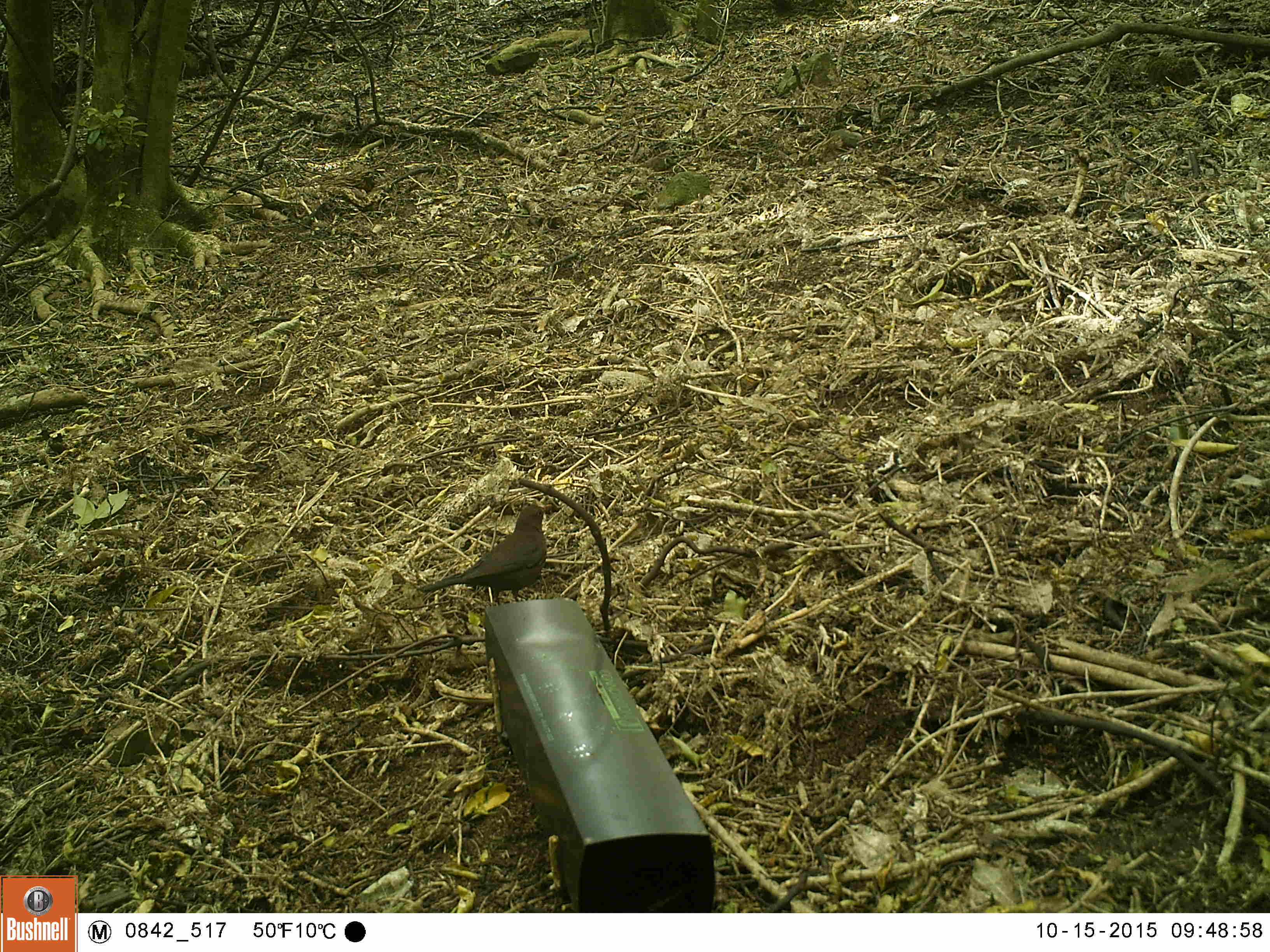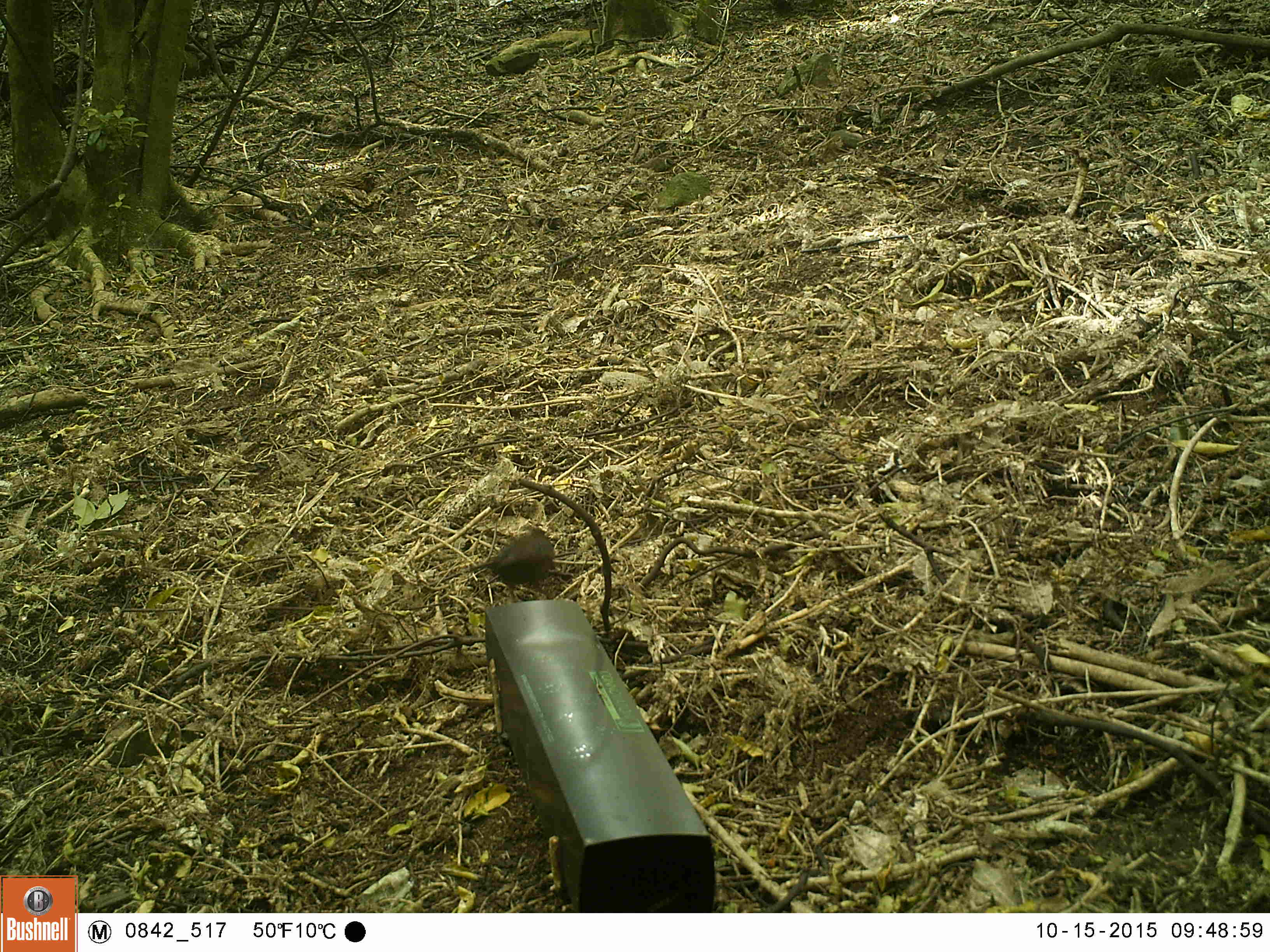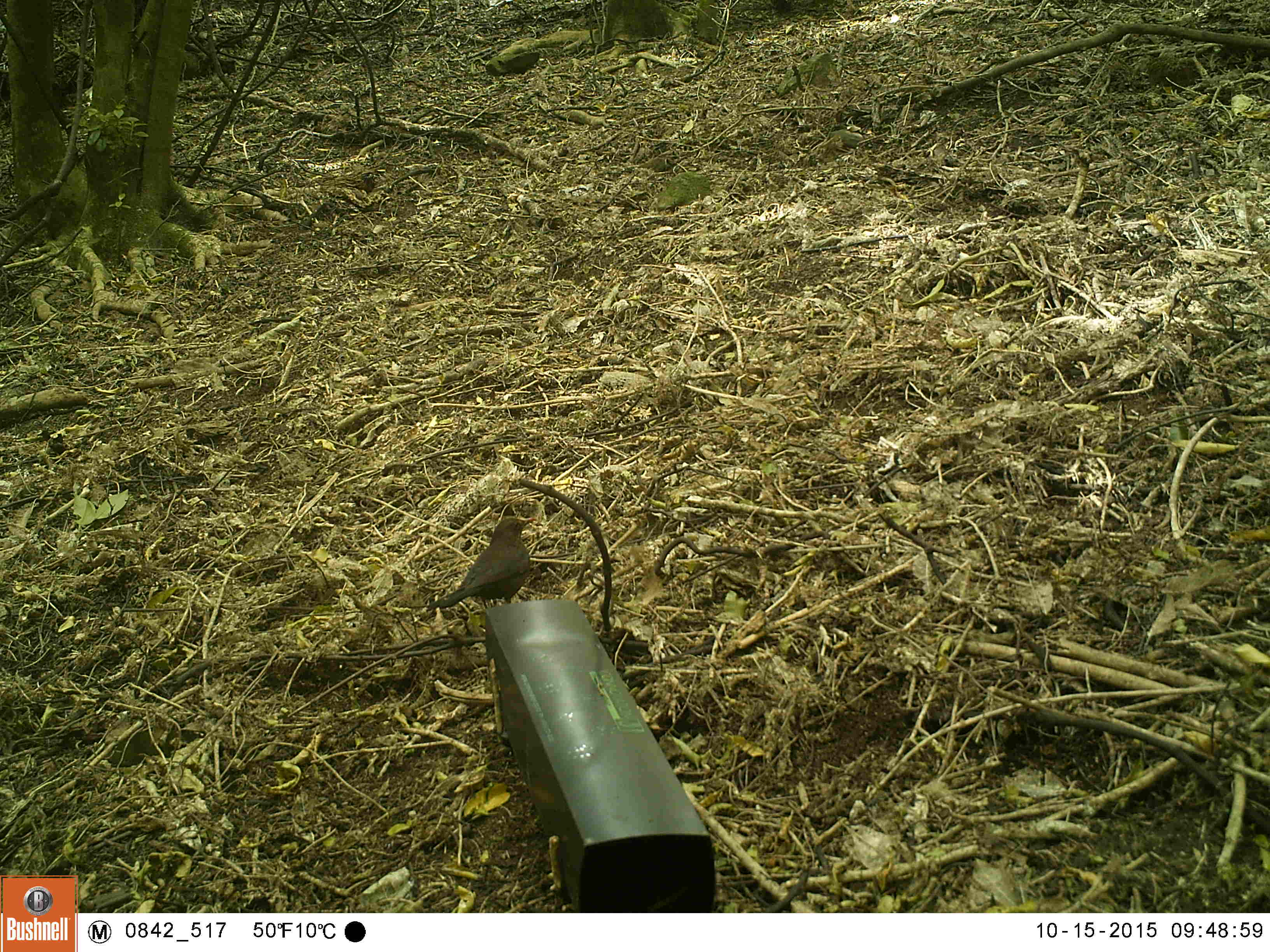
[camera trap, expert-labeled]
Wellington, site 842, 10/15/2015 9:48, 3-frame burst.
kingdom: Animalia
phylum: Chordata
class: Aves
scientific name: Aves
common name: bird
Bird (Aves).